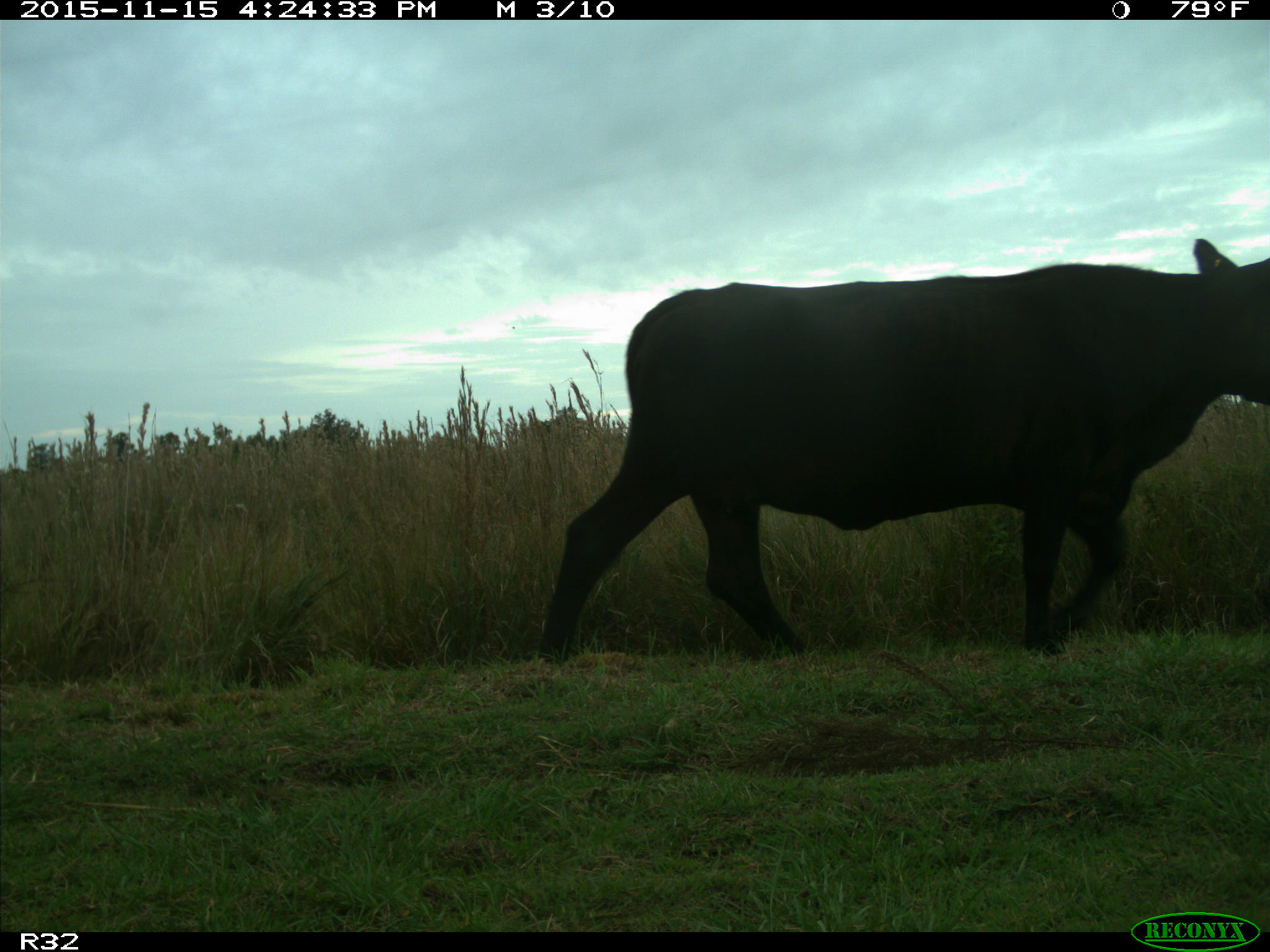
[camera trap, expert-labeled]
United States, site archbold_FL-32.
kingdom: Animalia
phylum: Chordata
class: Mammalia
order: Artiodactyla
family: Bovidae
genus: Bos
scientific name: Bos taurus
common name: domestic cow